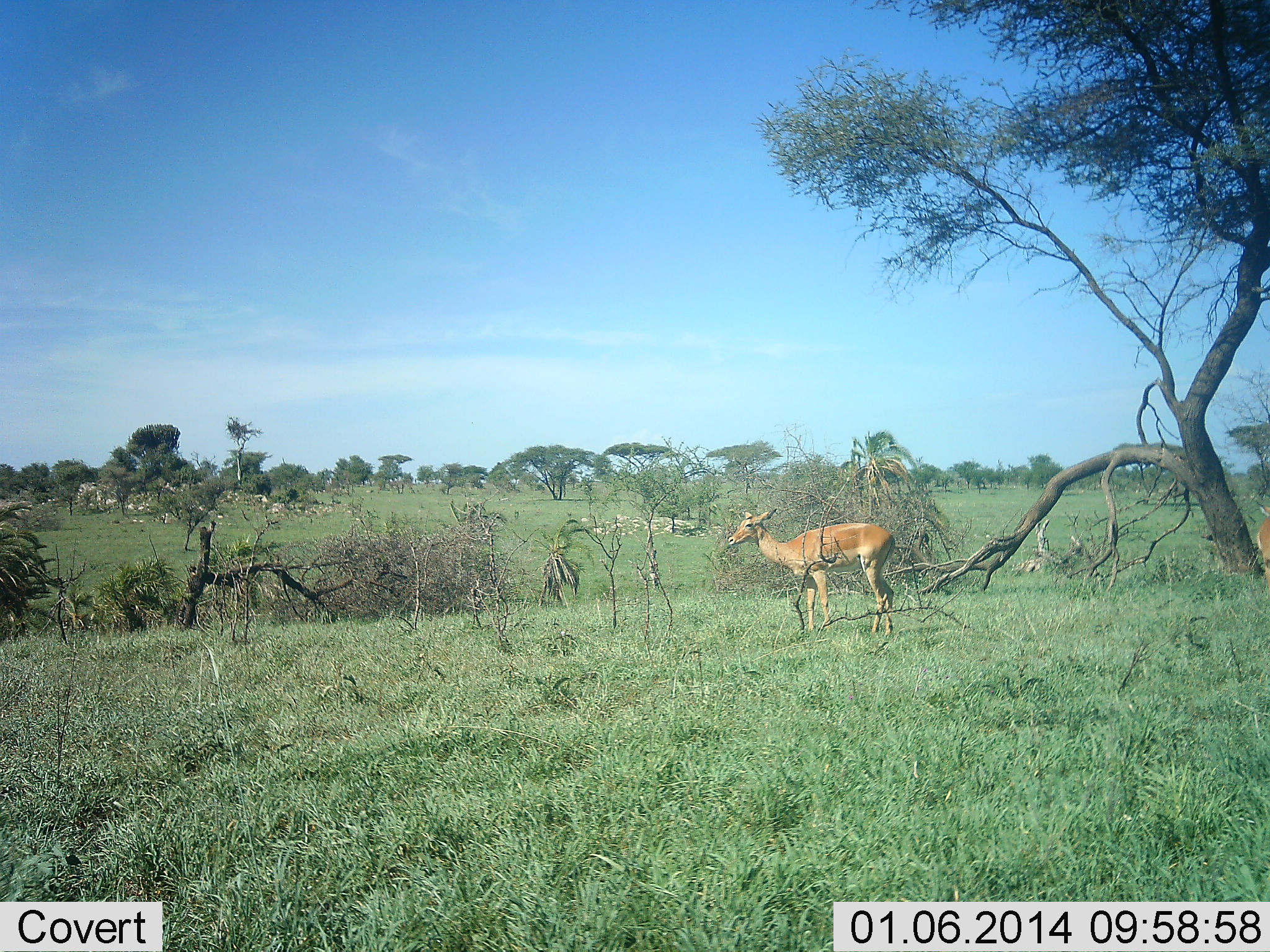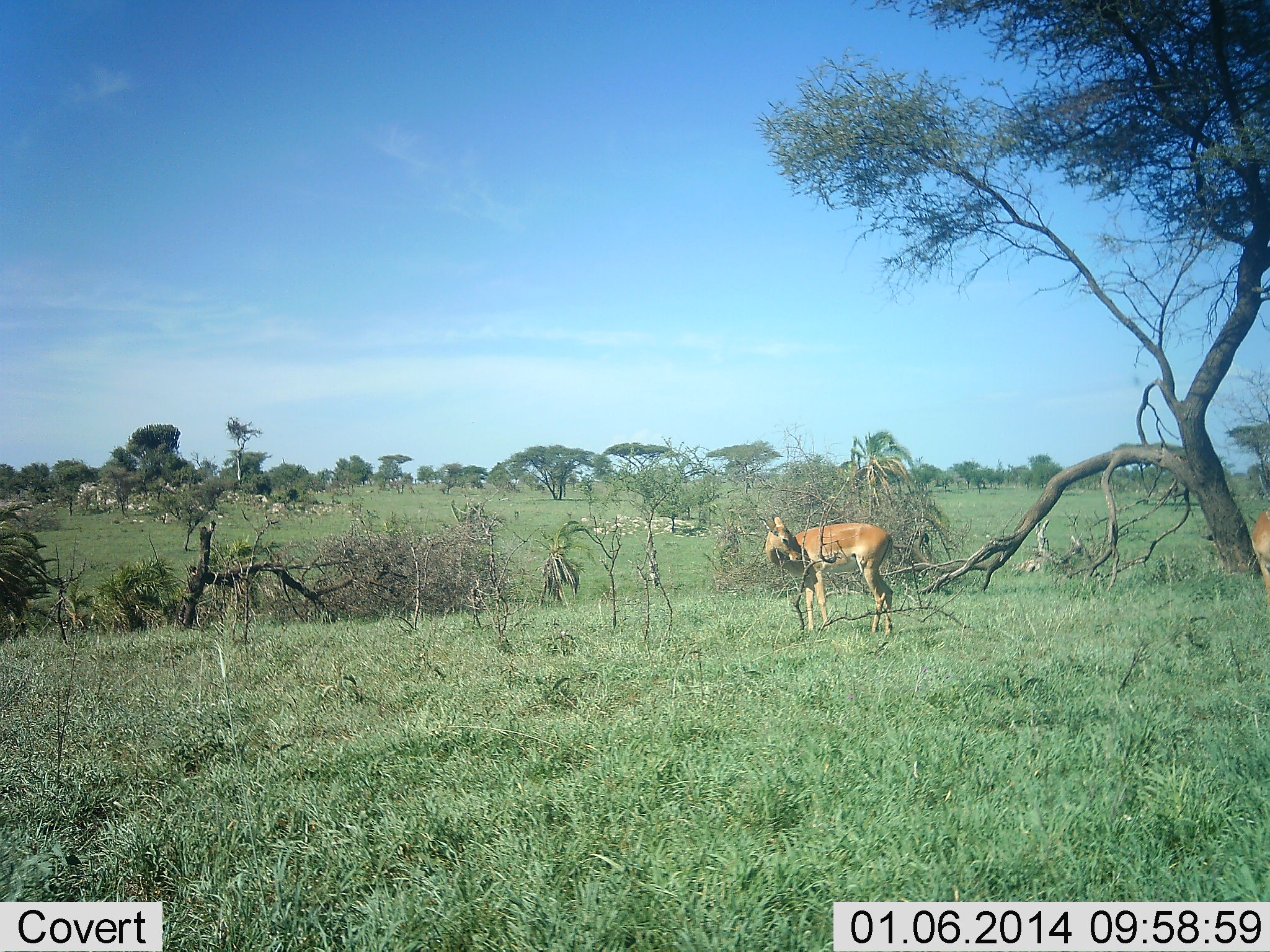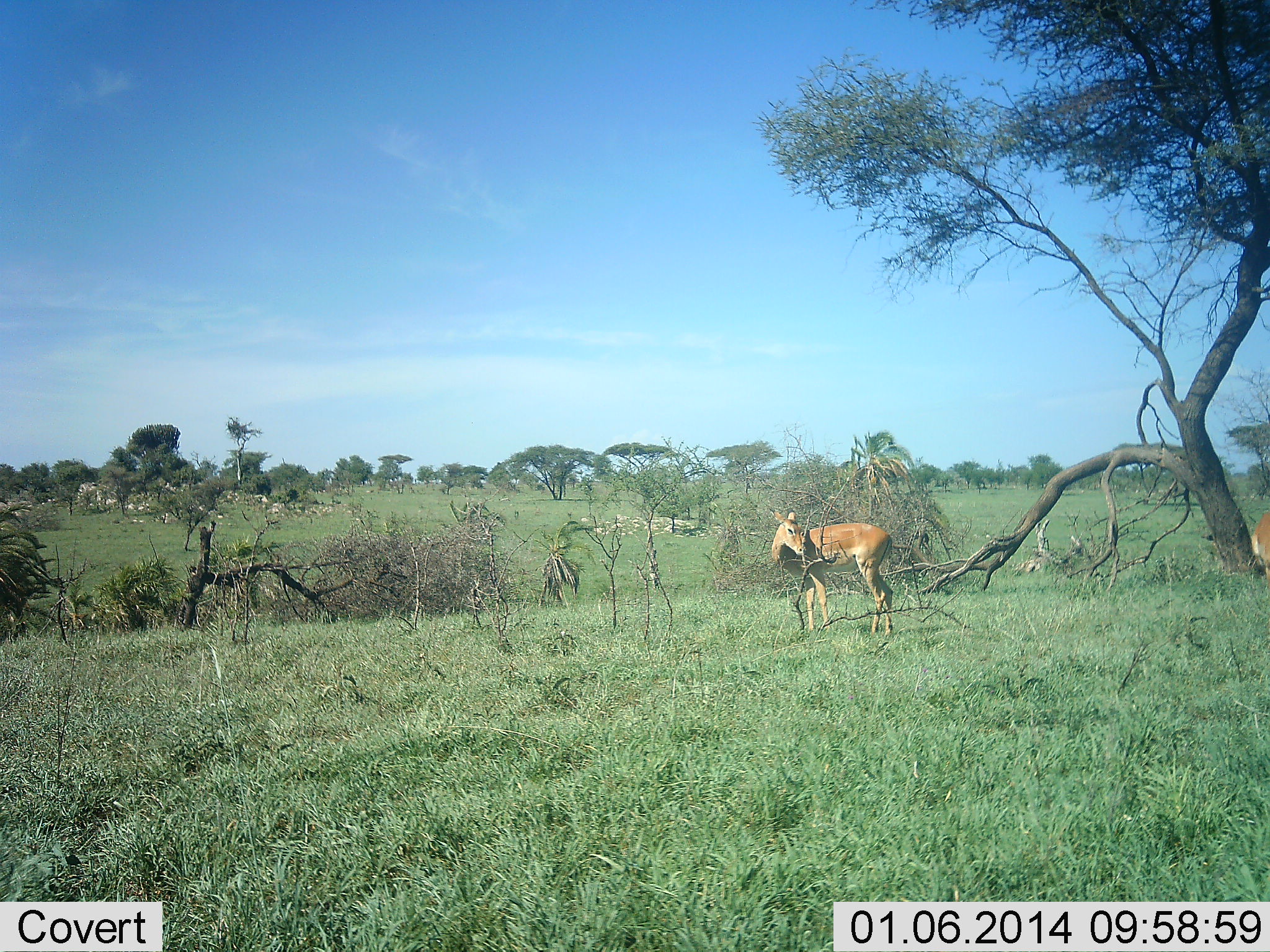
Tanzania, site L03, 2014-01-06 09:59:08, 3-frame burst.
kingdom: Animalia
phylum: Chordata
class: Mammalia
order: Artiodactyla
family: Bovidae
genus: Aepyceros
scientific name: Aepyceros melampus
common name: impala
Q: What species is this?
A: Impala (Aepyceros melampus).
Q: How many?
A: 2.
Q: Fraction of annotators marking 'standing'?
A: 90%.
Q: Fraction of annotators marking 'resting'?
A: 0%.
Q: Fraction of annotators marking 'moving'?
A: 0%.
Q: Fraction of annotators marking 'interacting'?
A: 10%.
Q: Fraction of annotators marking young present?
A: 0%.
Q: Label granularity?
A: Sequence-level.